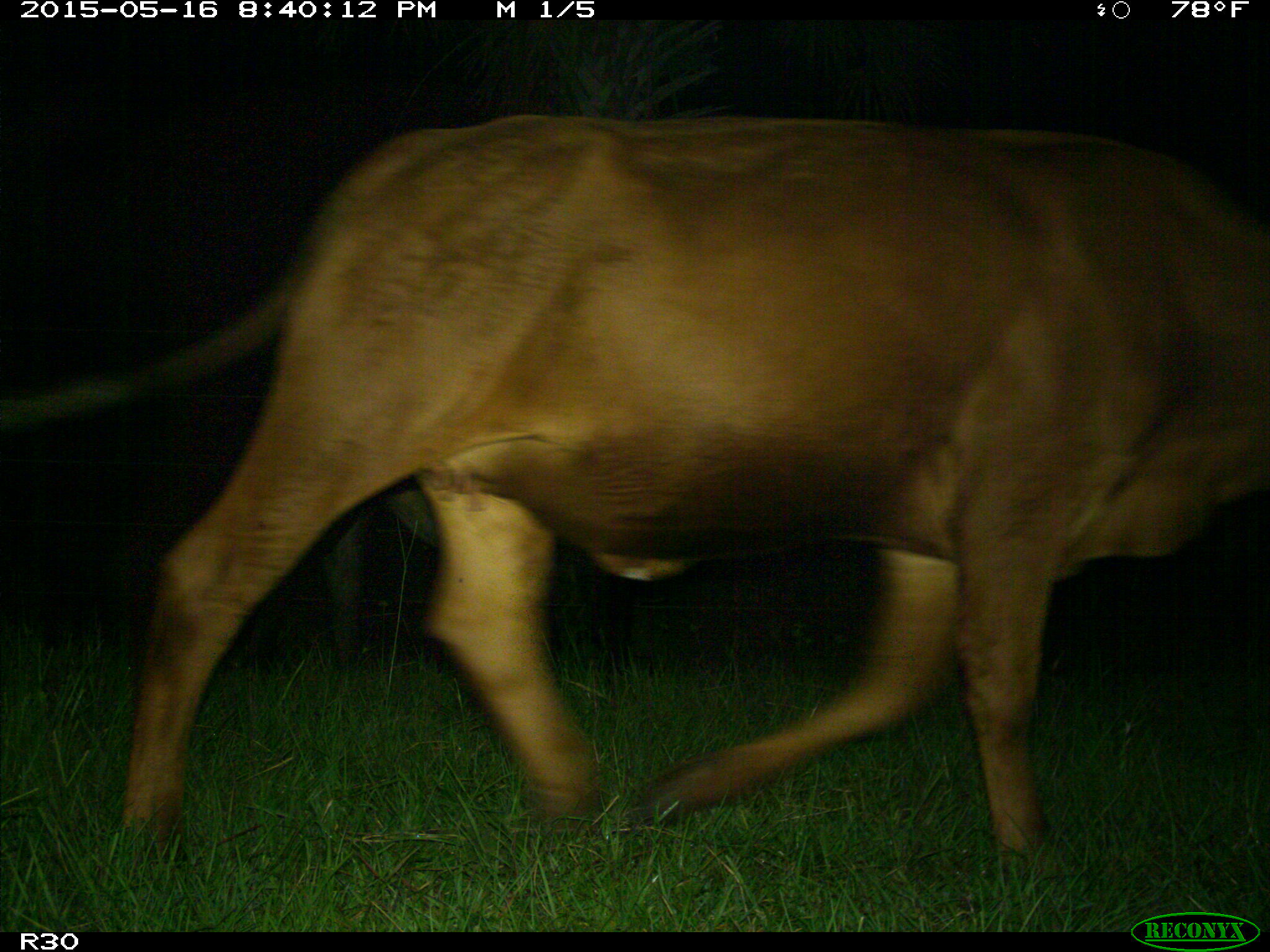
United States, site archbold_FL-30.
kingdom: Animalia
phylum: Chordata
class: Mammalia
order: Artiodactyla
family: Bovidae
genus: Bos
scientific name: Bos taurus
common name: domestic cow